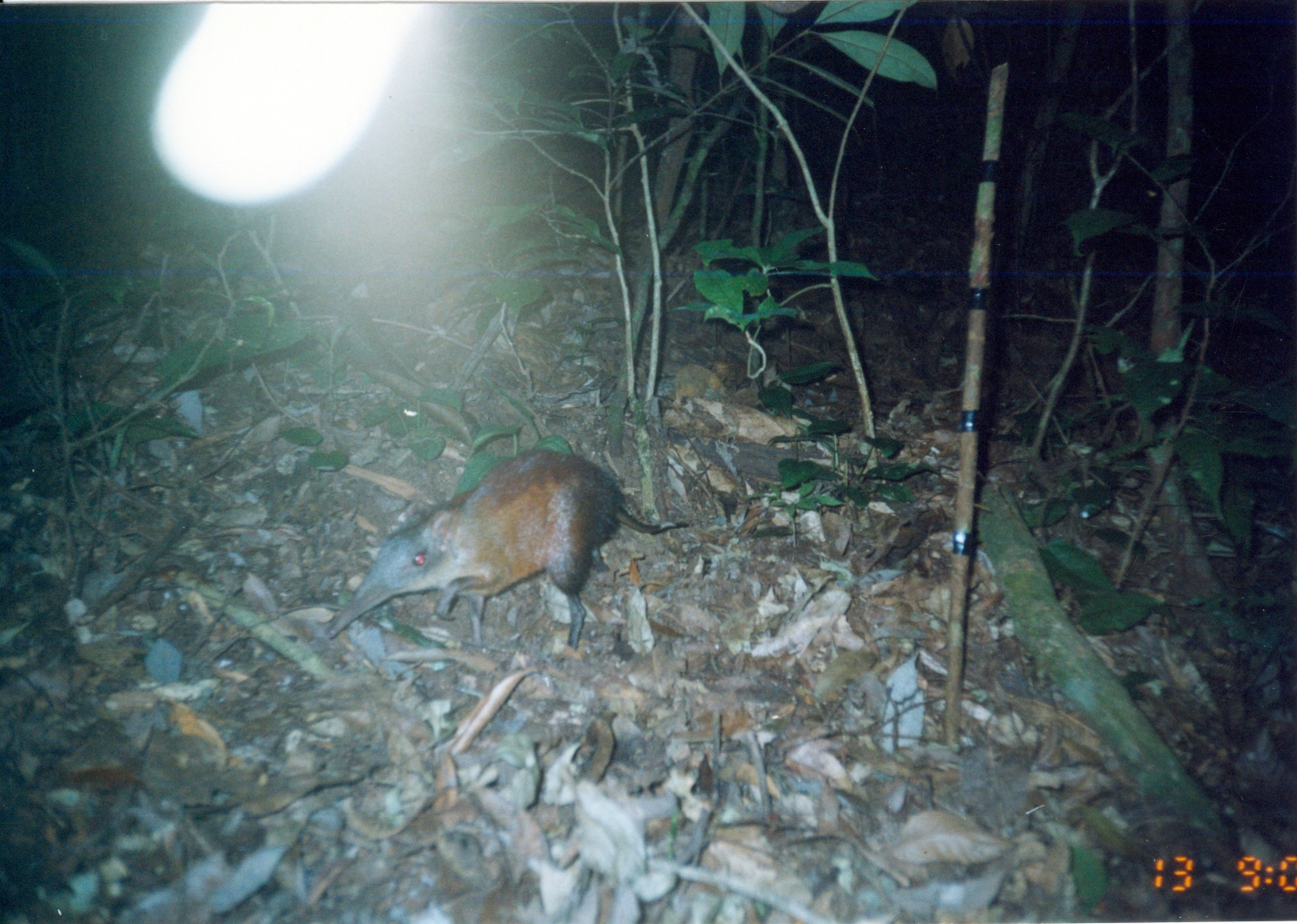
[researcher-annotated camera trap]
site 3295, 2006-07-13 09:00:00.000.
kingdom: Animalia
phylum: Chordata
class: Mammalia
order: Macroscelidea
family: Macroscelididae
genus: Rhynchocyon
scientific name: Rhynchocyon udzungwensis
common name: grey-faced sengi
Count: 1.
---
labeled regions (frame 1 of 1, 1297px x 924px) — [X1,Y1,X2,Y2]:
rhynchocyon udzungwensis: [324,446,692,654]